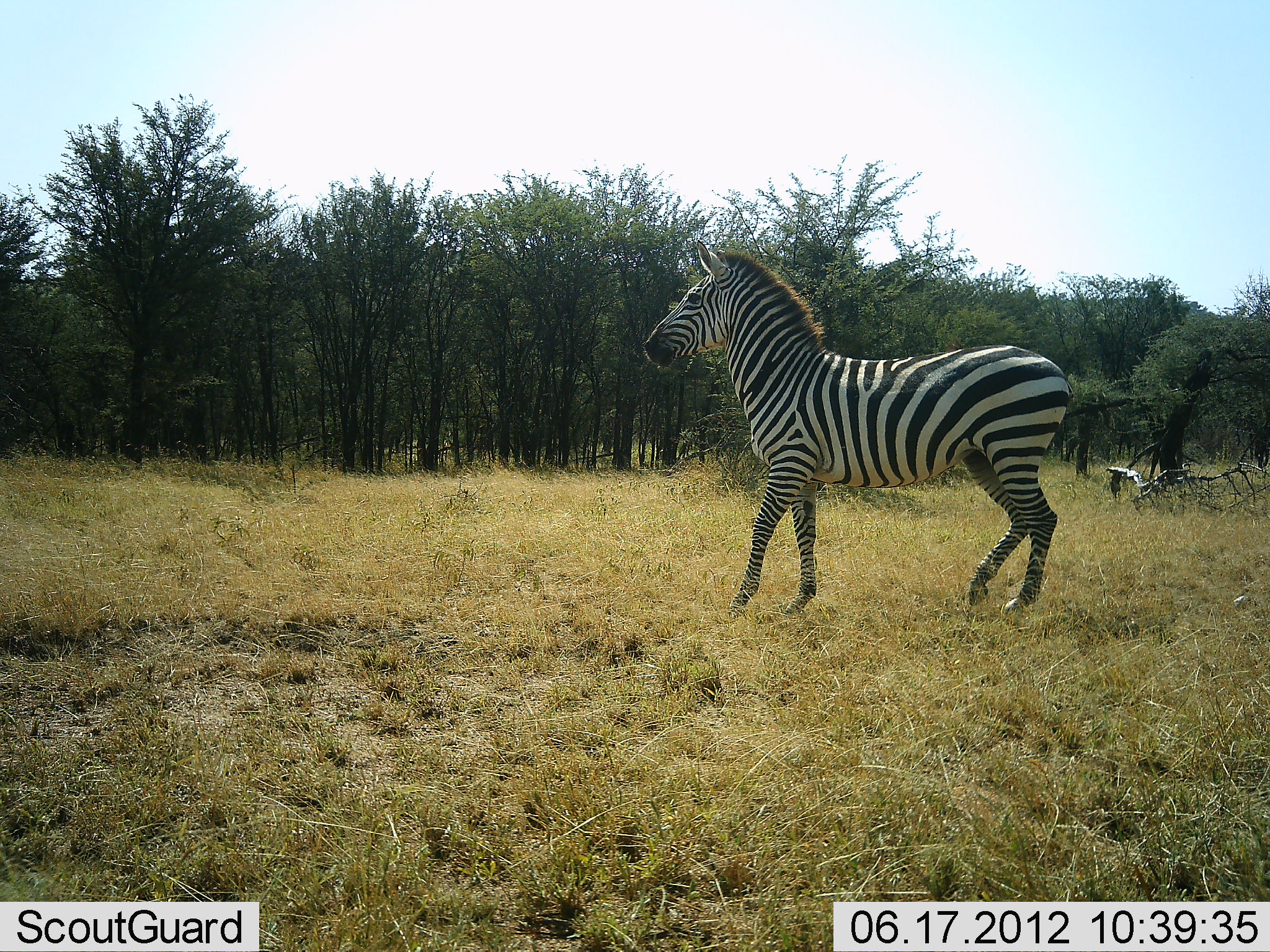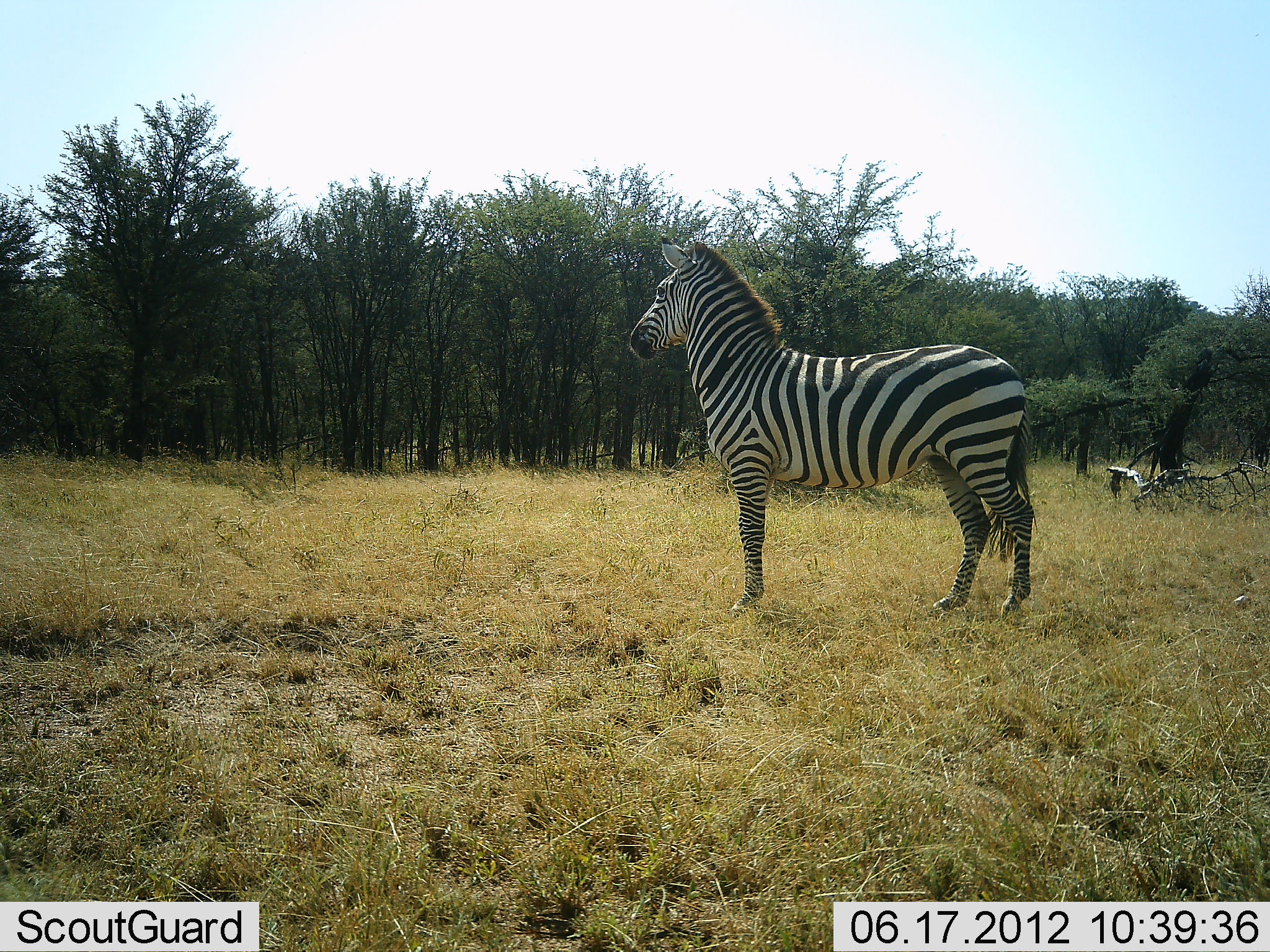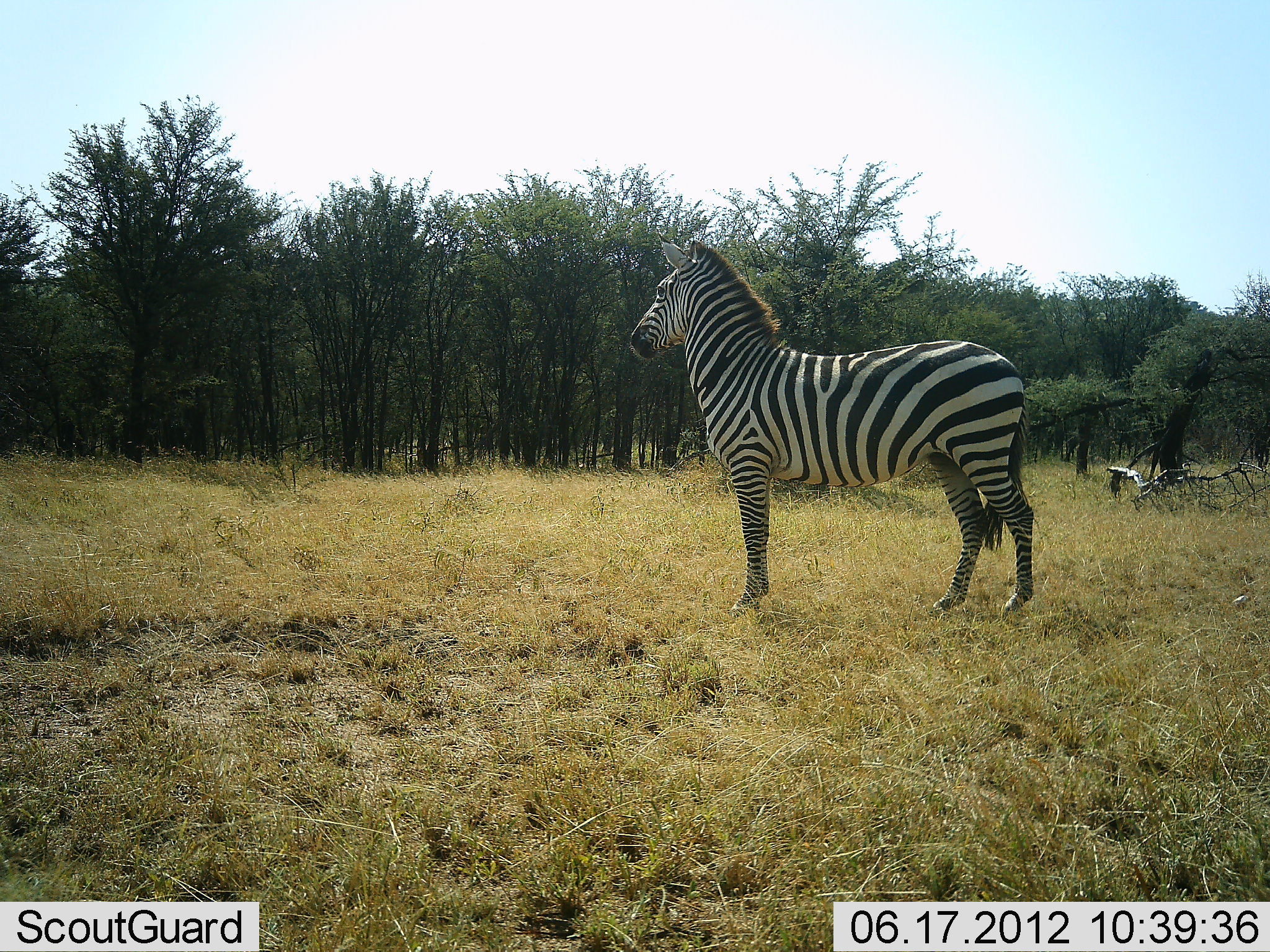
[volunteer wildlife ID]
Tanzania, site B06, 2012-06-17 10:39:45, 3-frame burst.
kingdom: Animalia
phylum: Chordata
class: Mammalia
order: Perissodactyla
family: Equidae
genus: Equus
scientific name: Equus quagga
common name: plains zebra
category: zebra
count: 1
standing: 90%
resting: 0%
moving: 20%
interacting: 0%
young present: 0%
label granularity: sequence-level